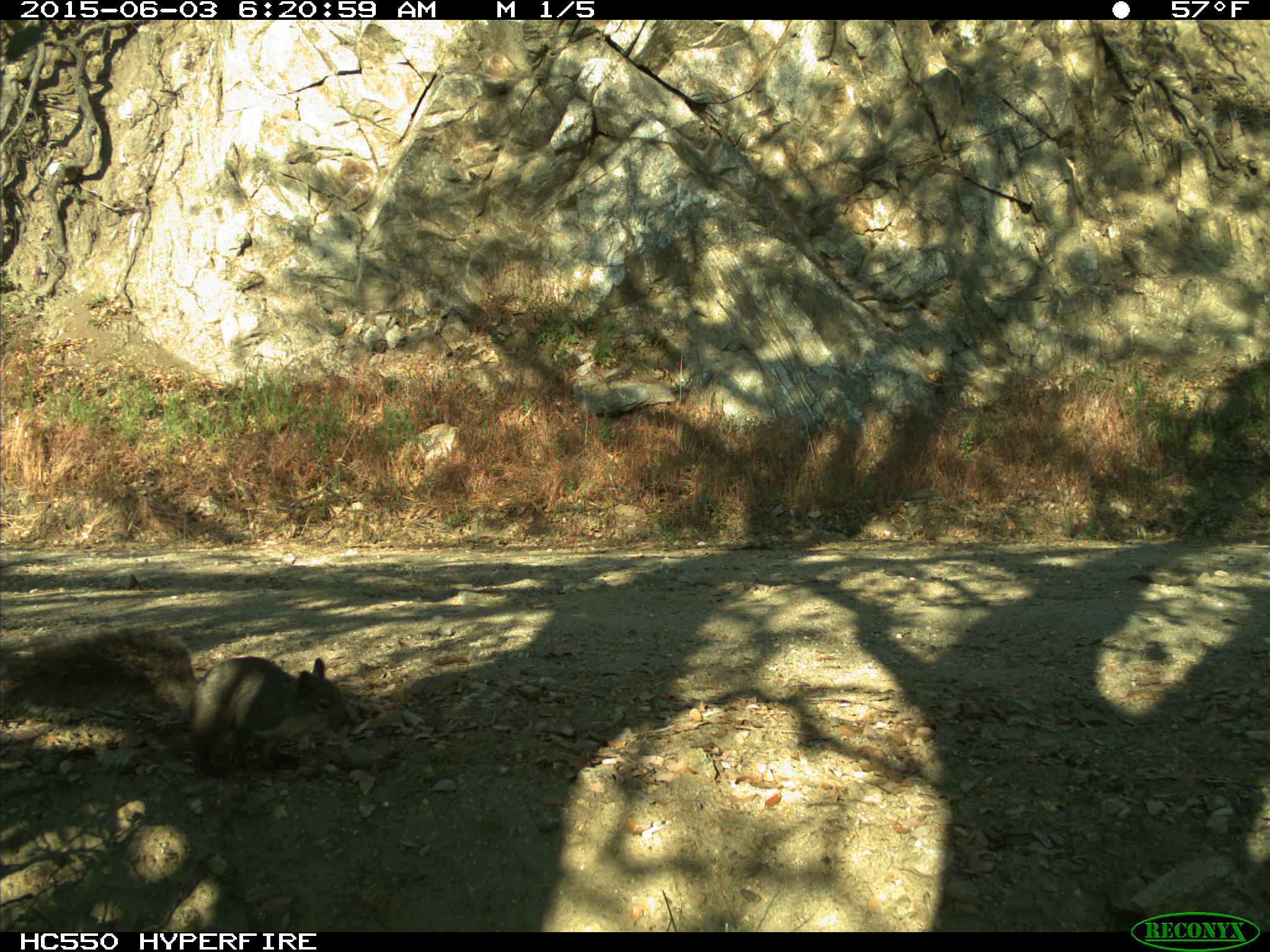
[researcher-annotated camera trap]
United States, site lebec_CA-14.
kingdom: Animalia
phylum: Chordata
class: Mammalia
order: Rodentia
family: Sciuridae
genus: Sciurus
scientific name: Sciurus carolinensis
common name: eastern gray squirrel